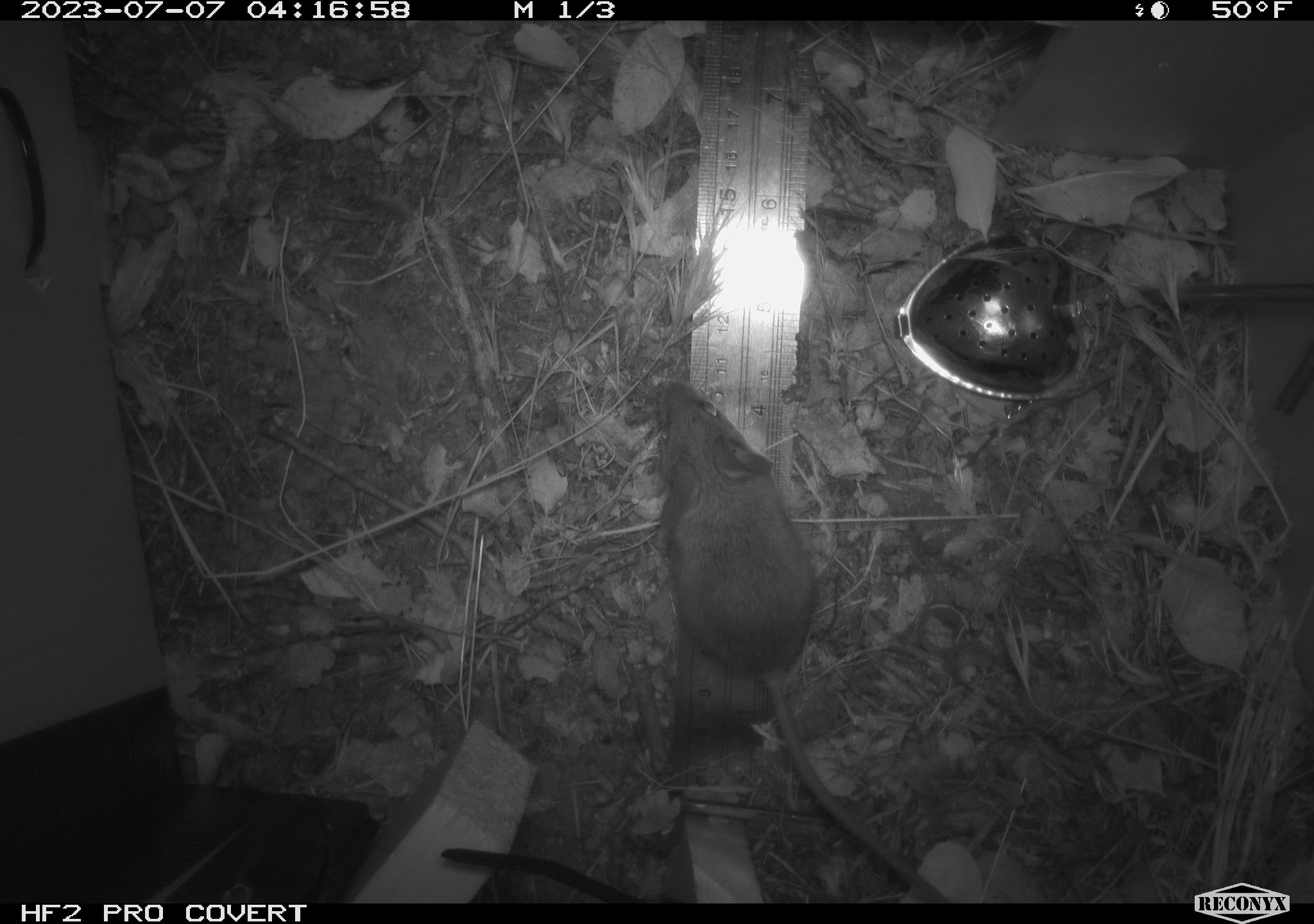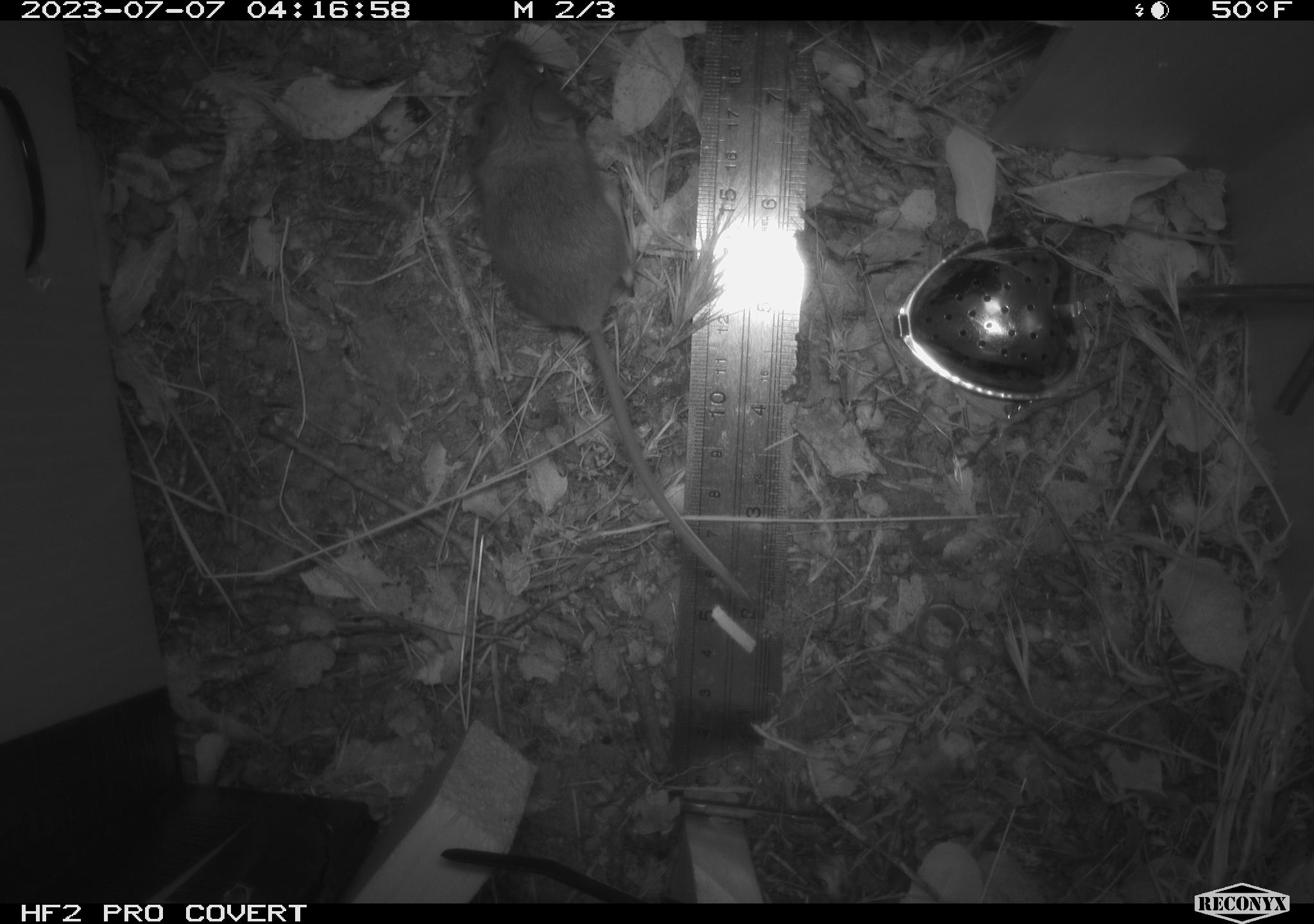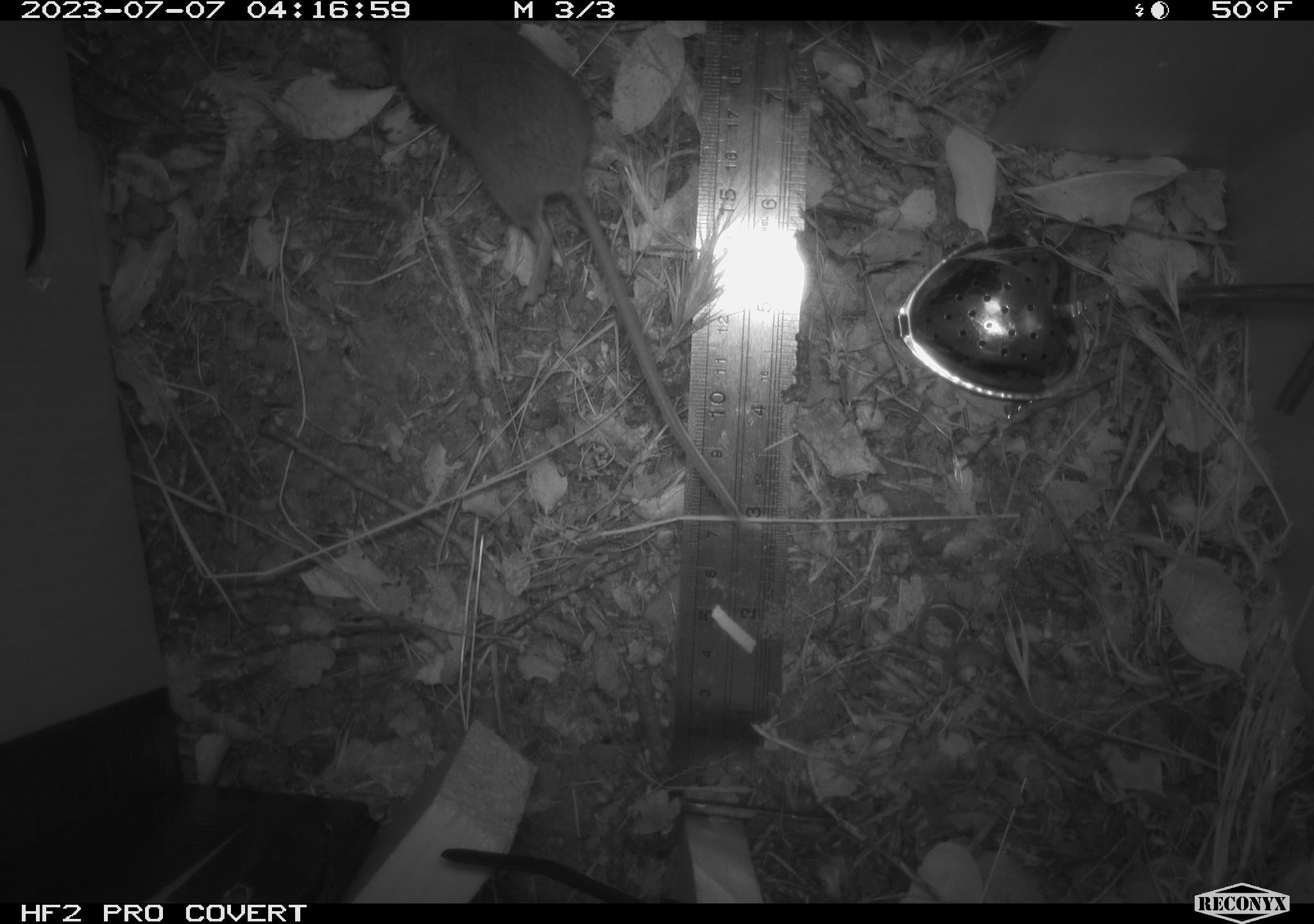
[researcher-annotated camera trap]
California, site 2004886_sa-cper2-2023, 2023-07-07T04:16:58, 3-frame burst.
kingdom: Animalia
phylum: Chordata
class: Mammalia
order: Rodentia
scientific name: Rodentia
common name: mouse species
Mouse species (Rodentia).